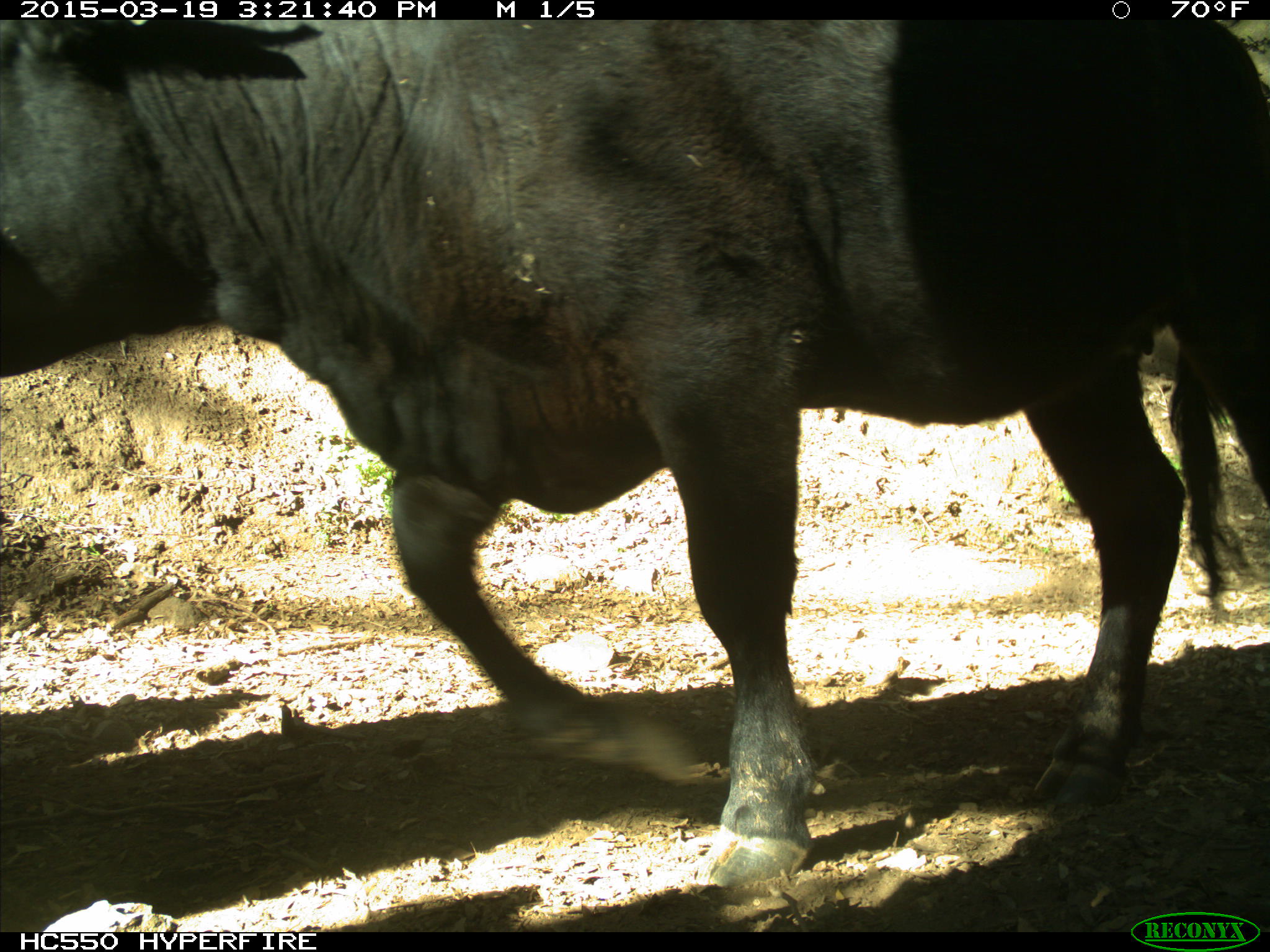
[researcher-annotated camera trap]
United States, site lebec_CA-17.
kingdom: Animalia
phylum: Chordata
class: Mammalia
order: Artiodactyla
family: Bovidae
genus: Bos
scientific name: Bos taurus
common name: domestic cow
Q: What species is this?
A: Bos taurus (domestic cow).